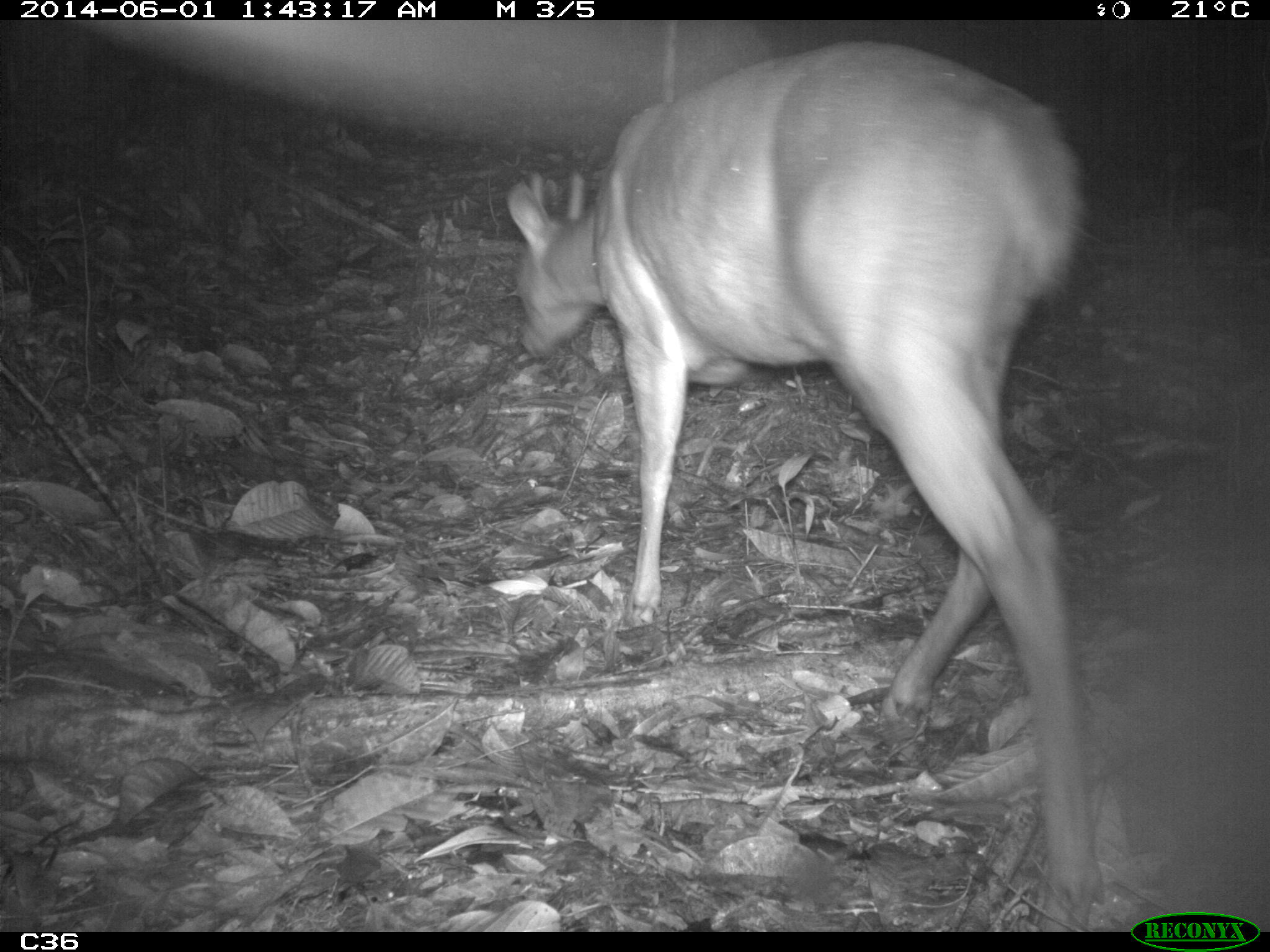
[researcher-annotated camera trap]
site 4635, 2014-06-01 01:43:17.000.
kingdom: Animalia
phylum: Chordata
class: Mammalia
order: Artiodactyla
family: Cervidae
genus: Mazama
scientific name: Mazama americana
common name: red brocket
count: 1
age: adult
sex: male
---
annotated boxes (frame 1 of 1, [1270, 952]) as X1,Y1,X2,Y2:
mazama americana: 504,39,1109,932